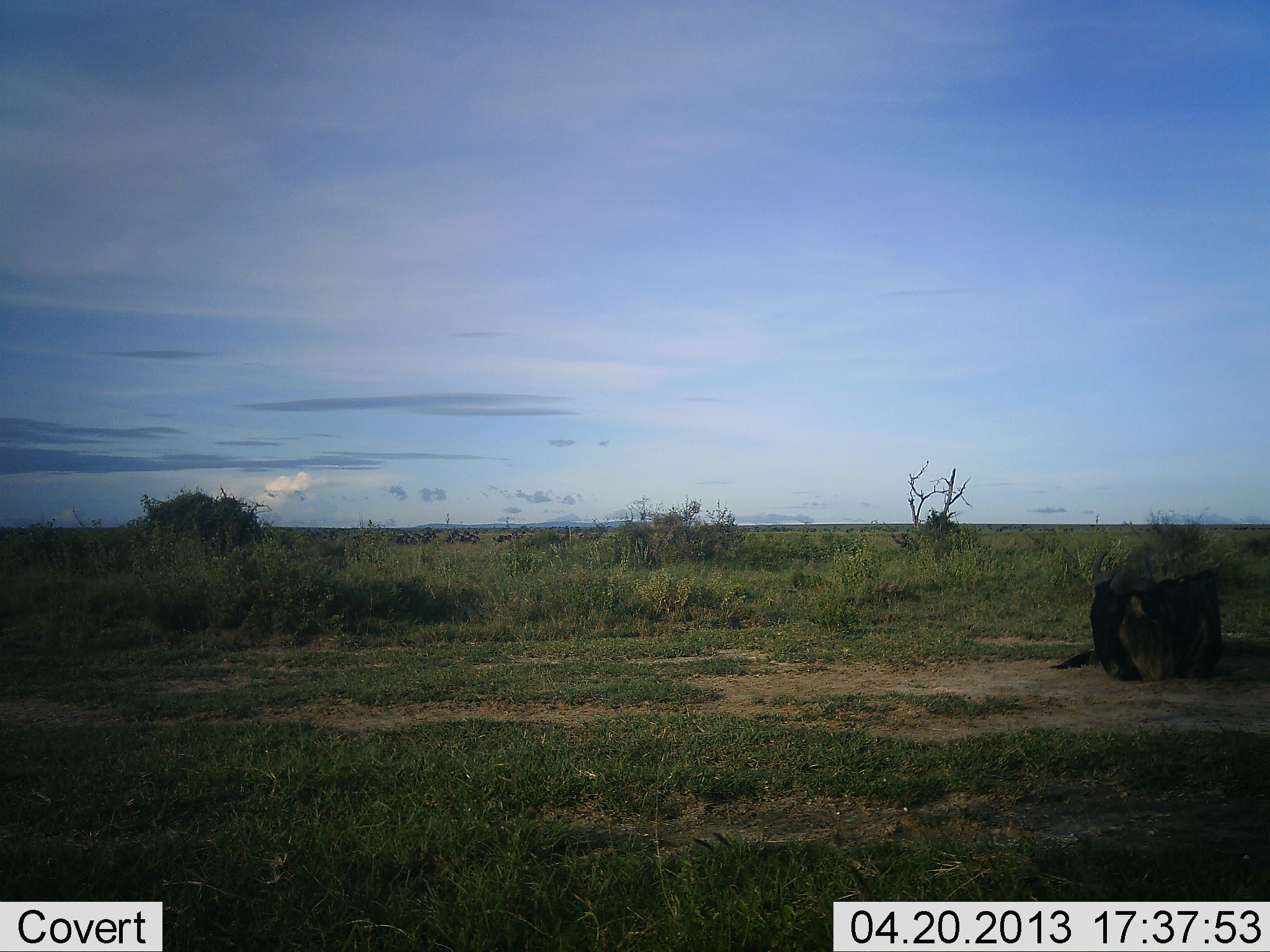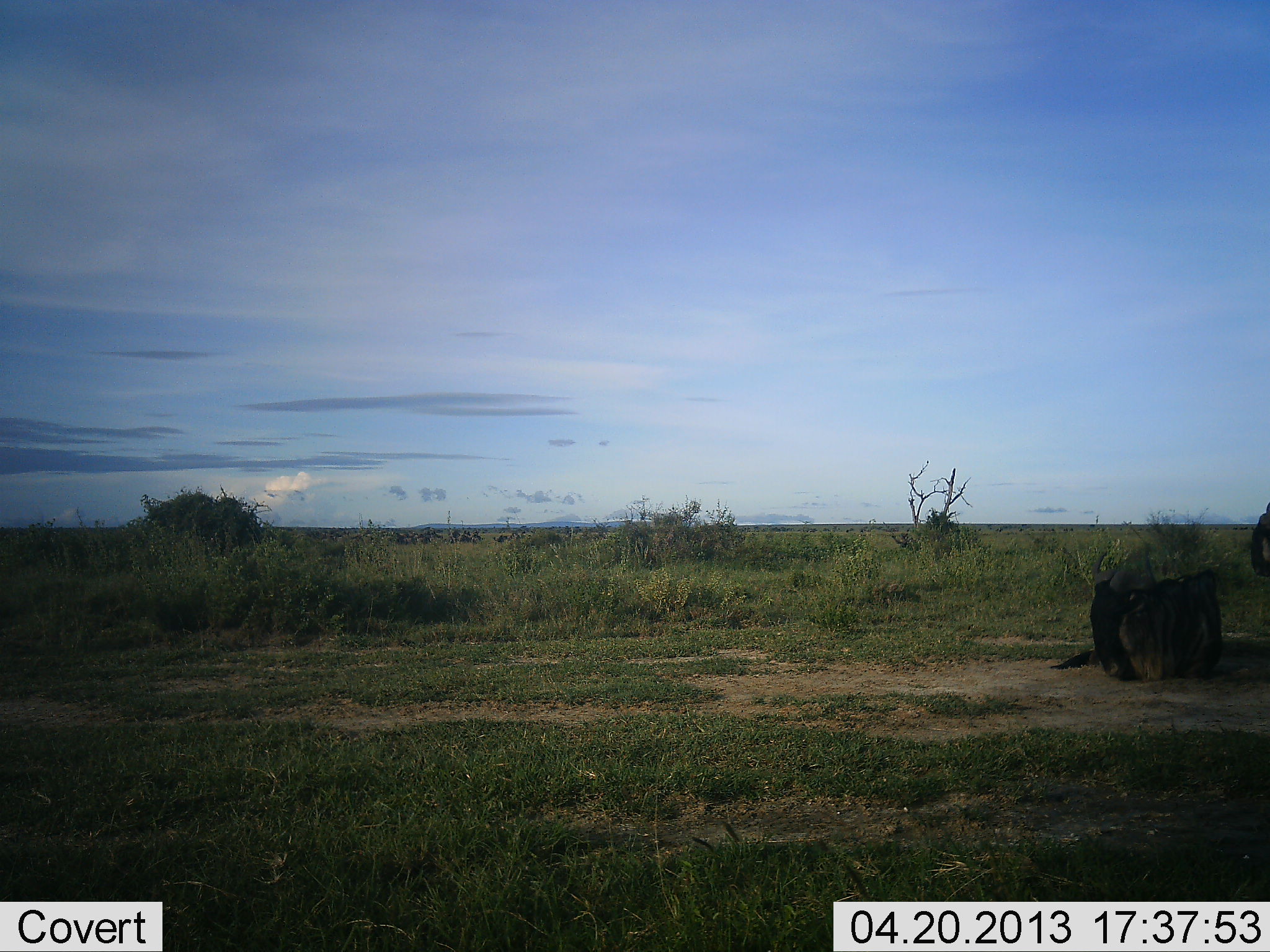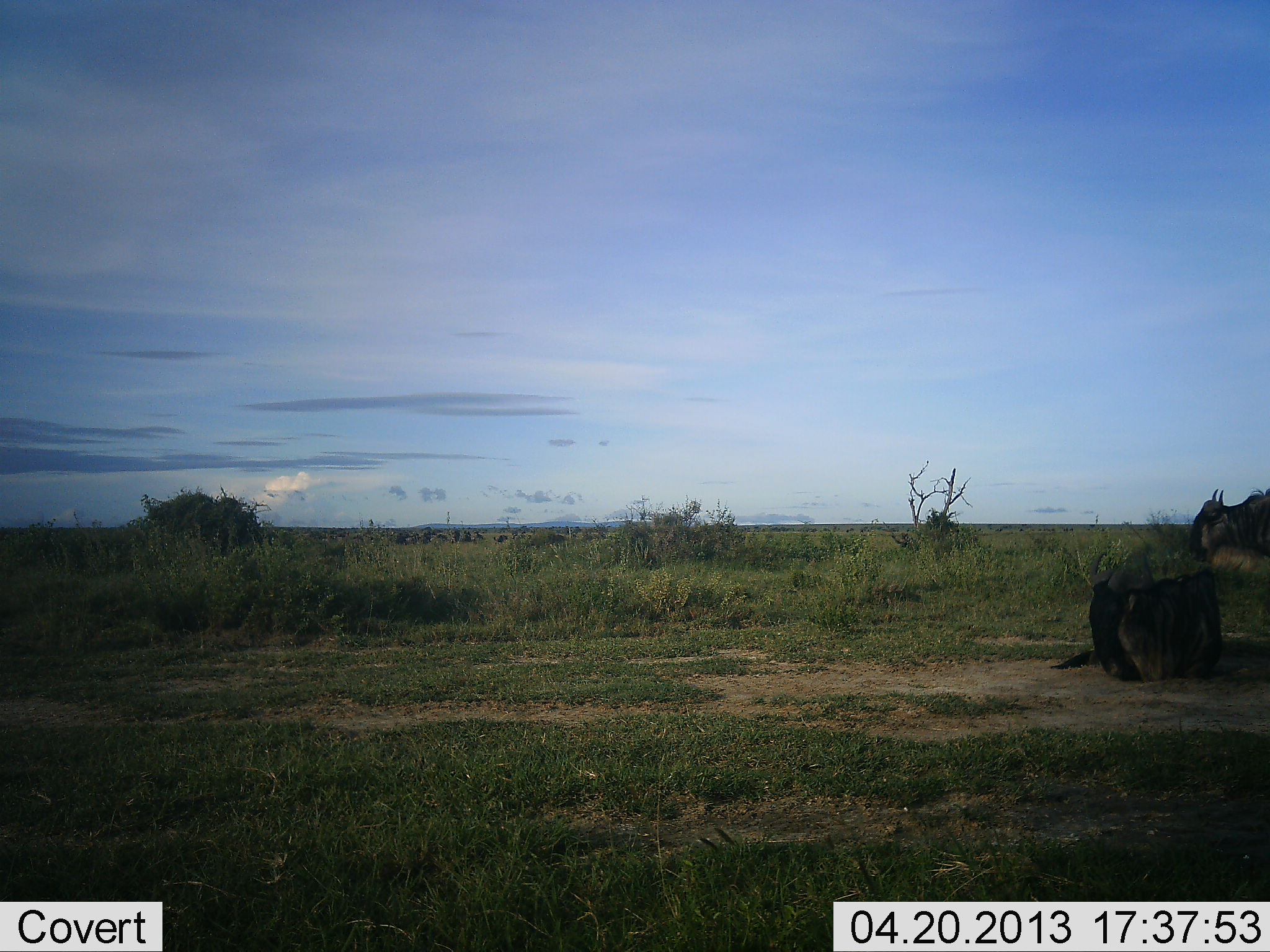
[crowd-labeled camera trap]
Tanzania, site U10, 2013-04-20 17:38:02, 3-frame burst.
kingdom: Animalia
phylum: Chordata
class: Mammalia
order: Artiodactyla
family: Bovidae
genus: Connochaetes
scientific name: Connochaetes taurinus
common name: blue wildebeest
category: wildebeest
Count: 2.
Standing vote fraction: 28%.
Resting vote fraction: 80%.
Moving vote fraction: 60%.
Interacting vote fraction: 8%.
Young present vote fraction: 4%.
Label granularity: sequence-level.